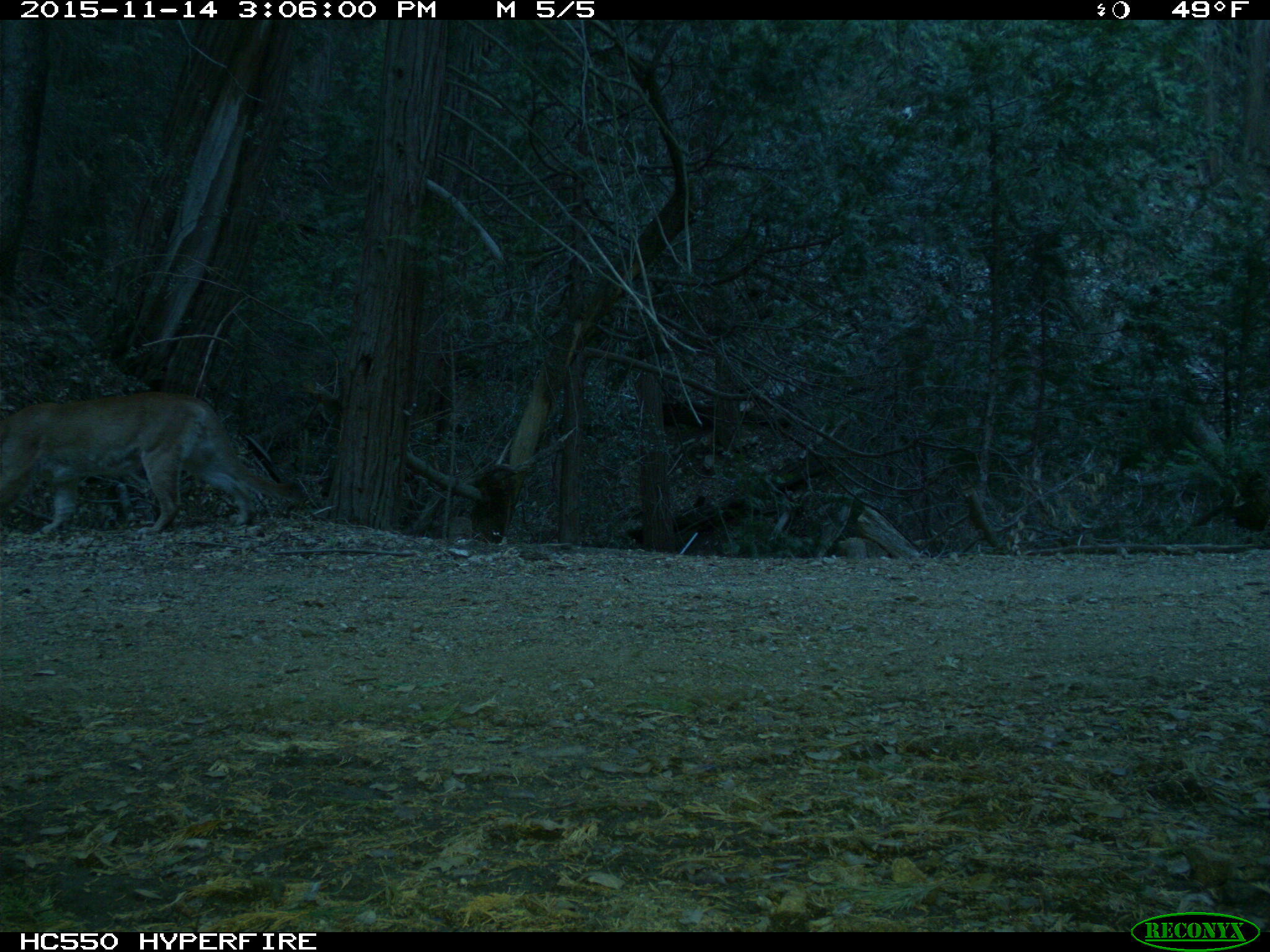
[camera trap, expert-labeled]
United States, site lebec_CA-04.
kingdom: Animalia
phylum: Chordata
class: Mammalia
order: Carnivora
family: Felidae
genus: Puma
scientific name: Puma concolor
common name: mountain lion